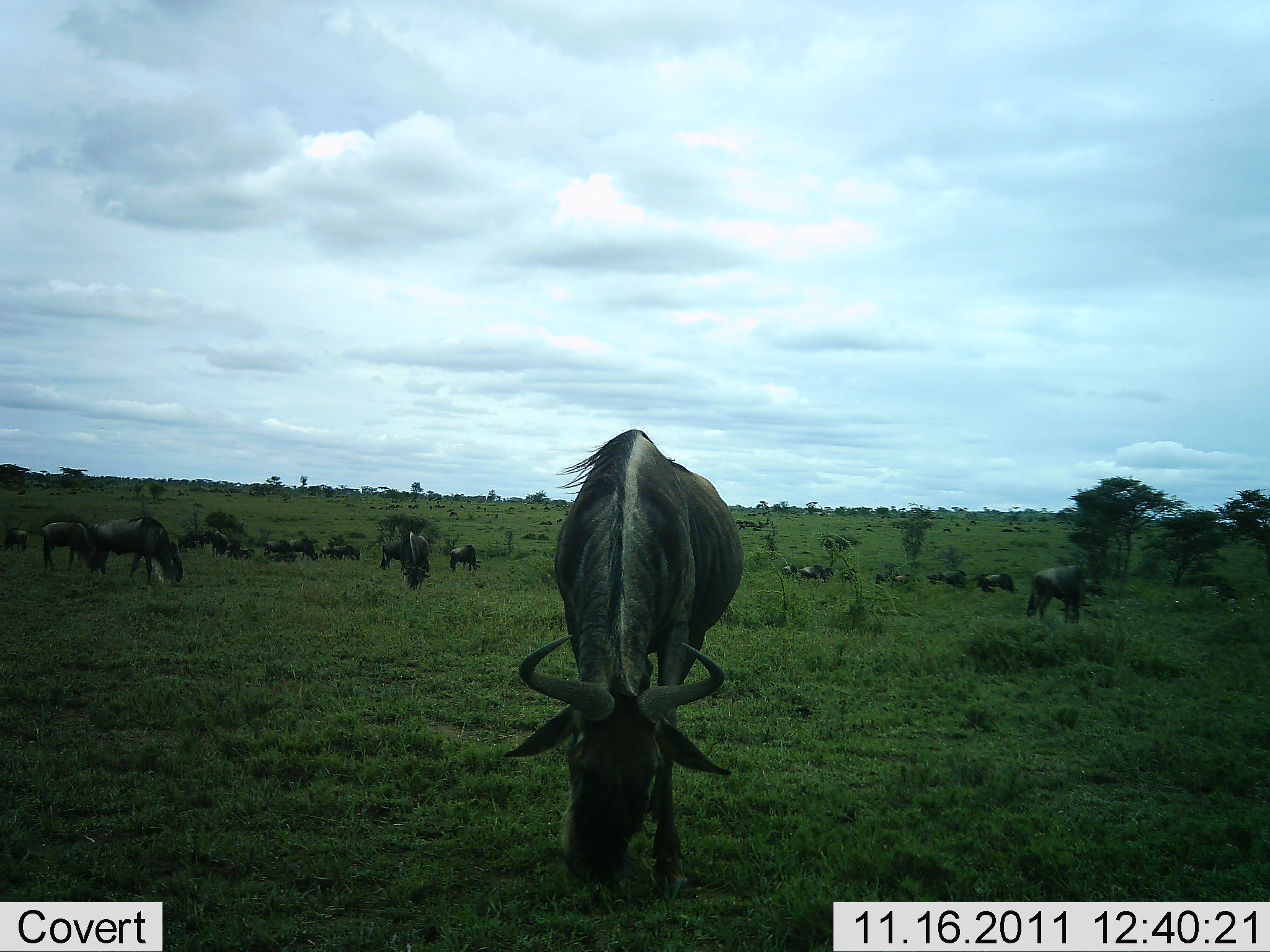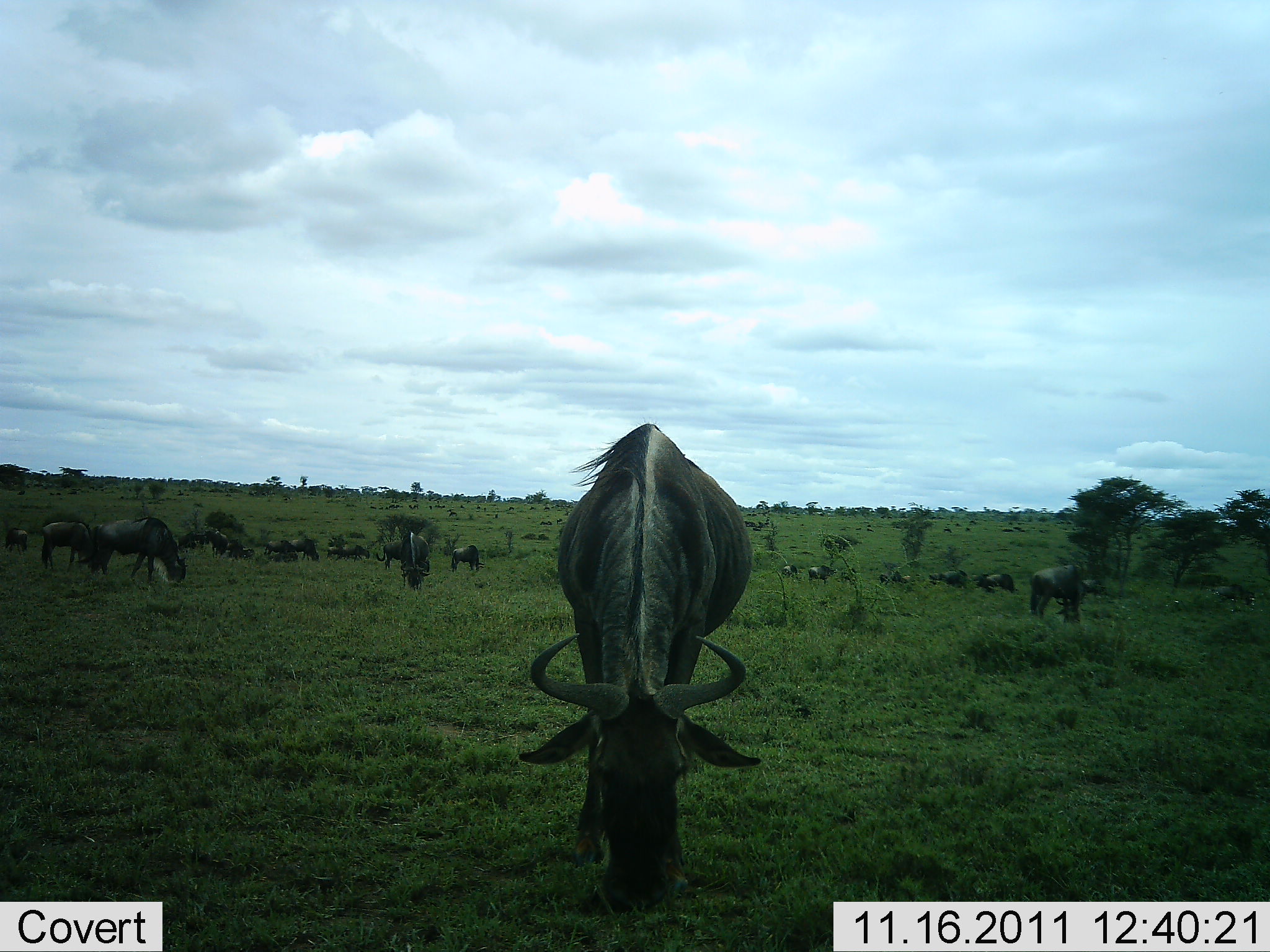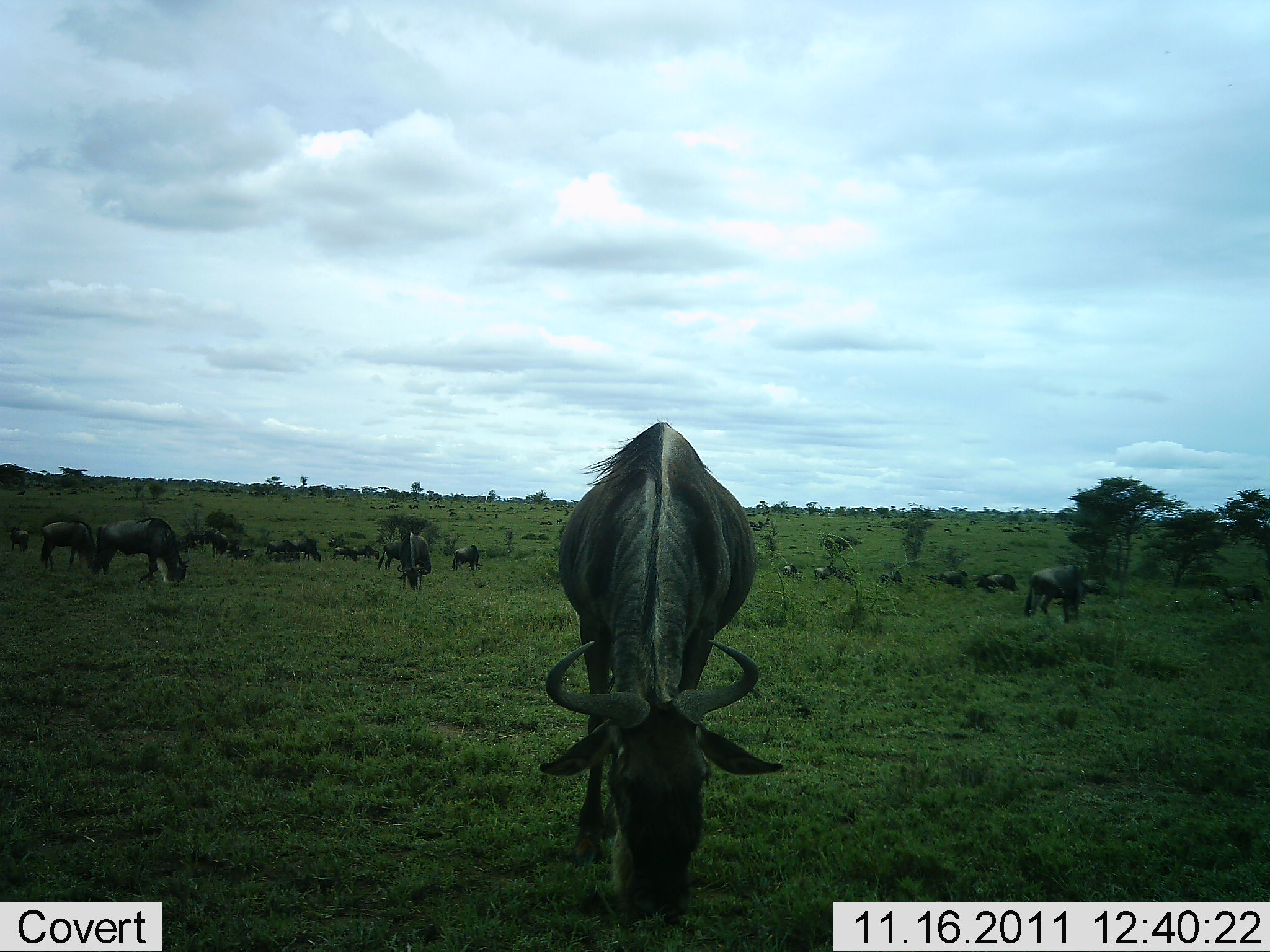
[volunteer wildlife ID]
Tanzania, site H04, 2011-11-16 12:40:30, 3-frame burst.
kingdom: Animalia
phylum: Chordata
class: Mammalia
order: Artiodactyla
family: Bovidae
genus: Connochaetes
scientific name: Connochaetes taurinus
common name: blue wildebeest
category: wildebeest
Wildebeest (blue wildebeest) (Connochaetes taurinus), count 11-50. Behavior (volunteer vote fractions): standing 50%, resting 17%, moving 0%, interacting 0%. Young present (vote fraction): 0%. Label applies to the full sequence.